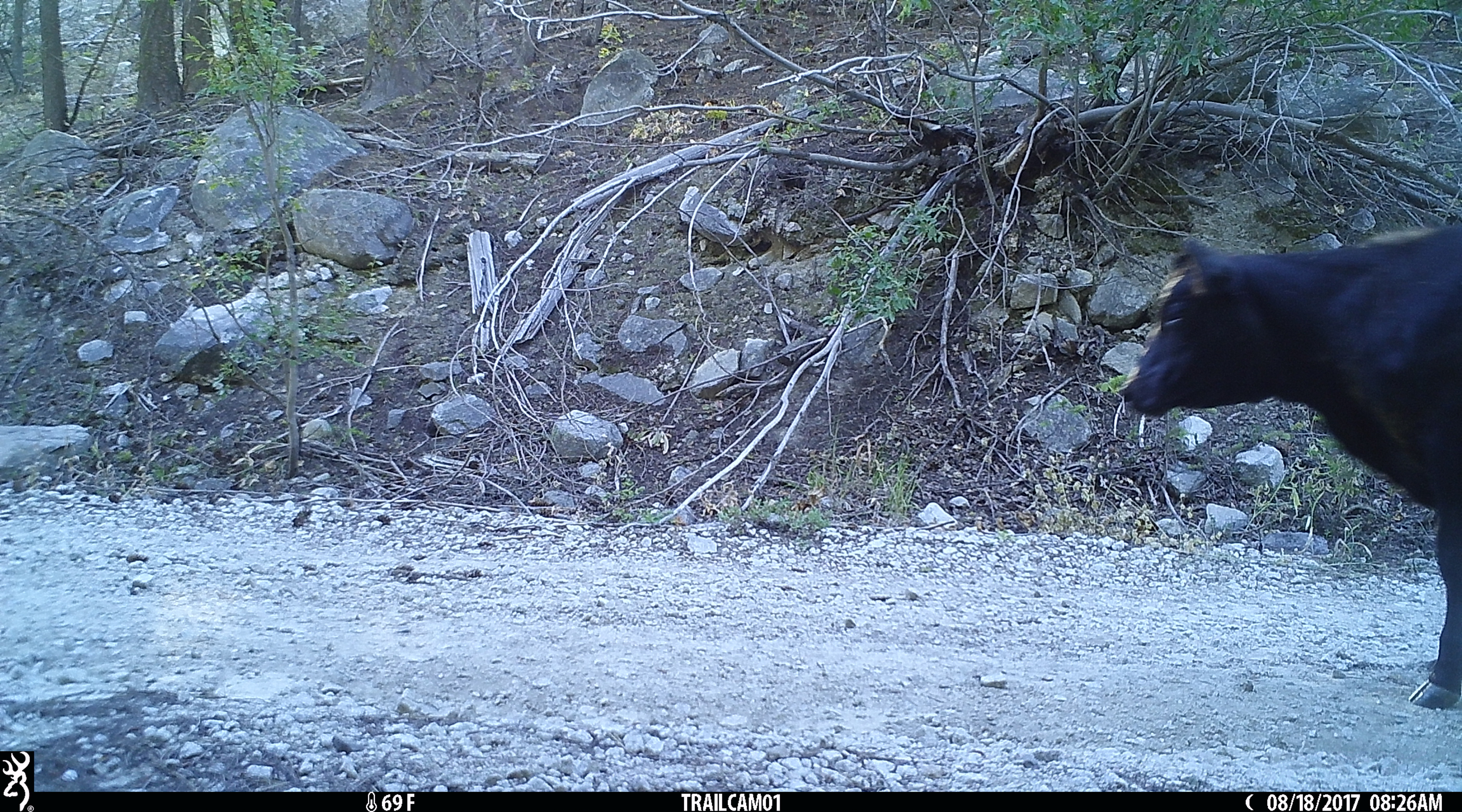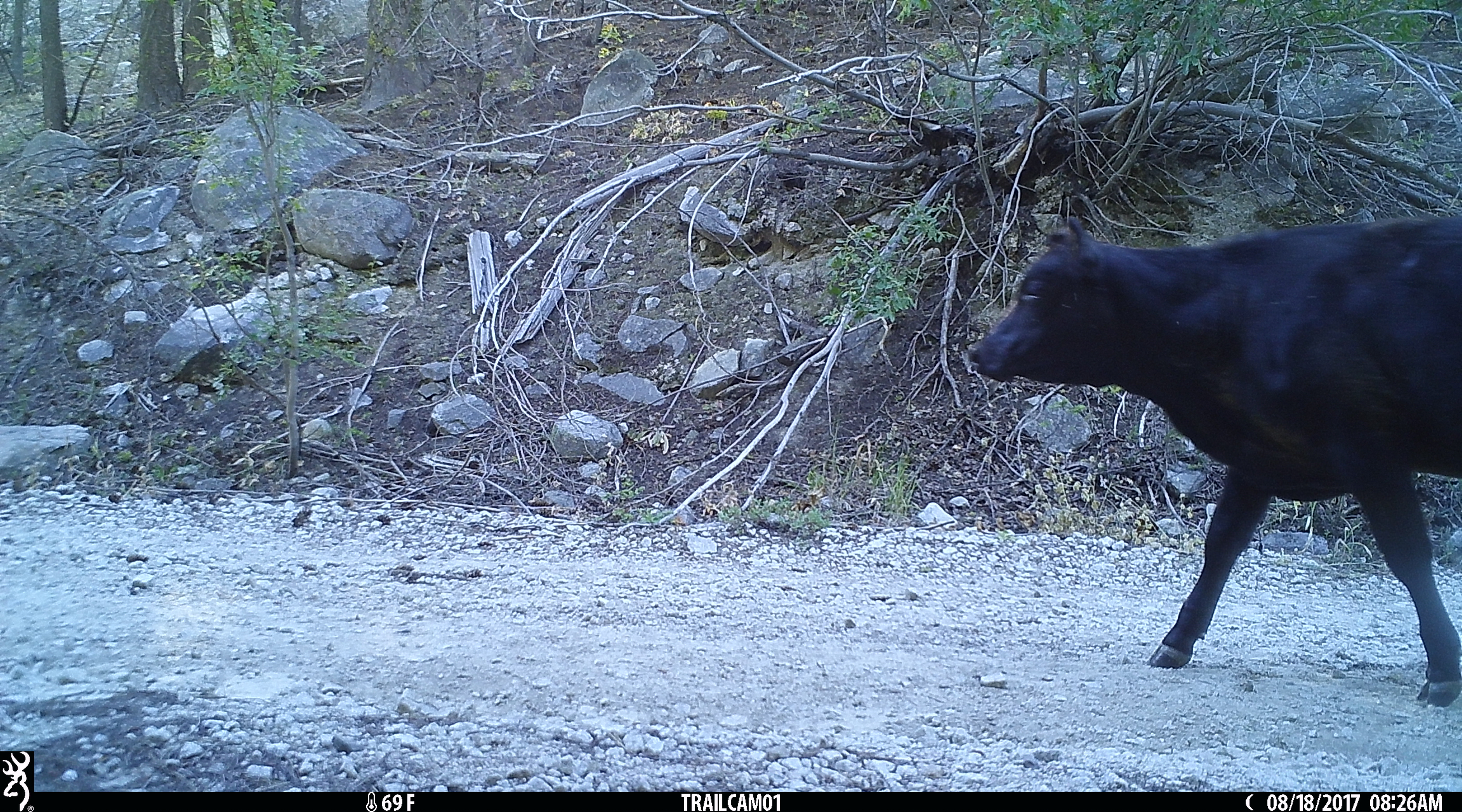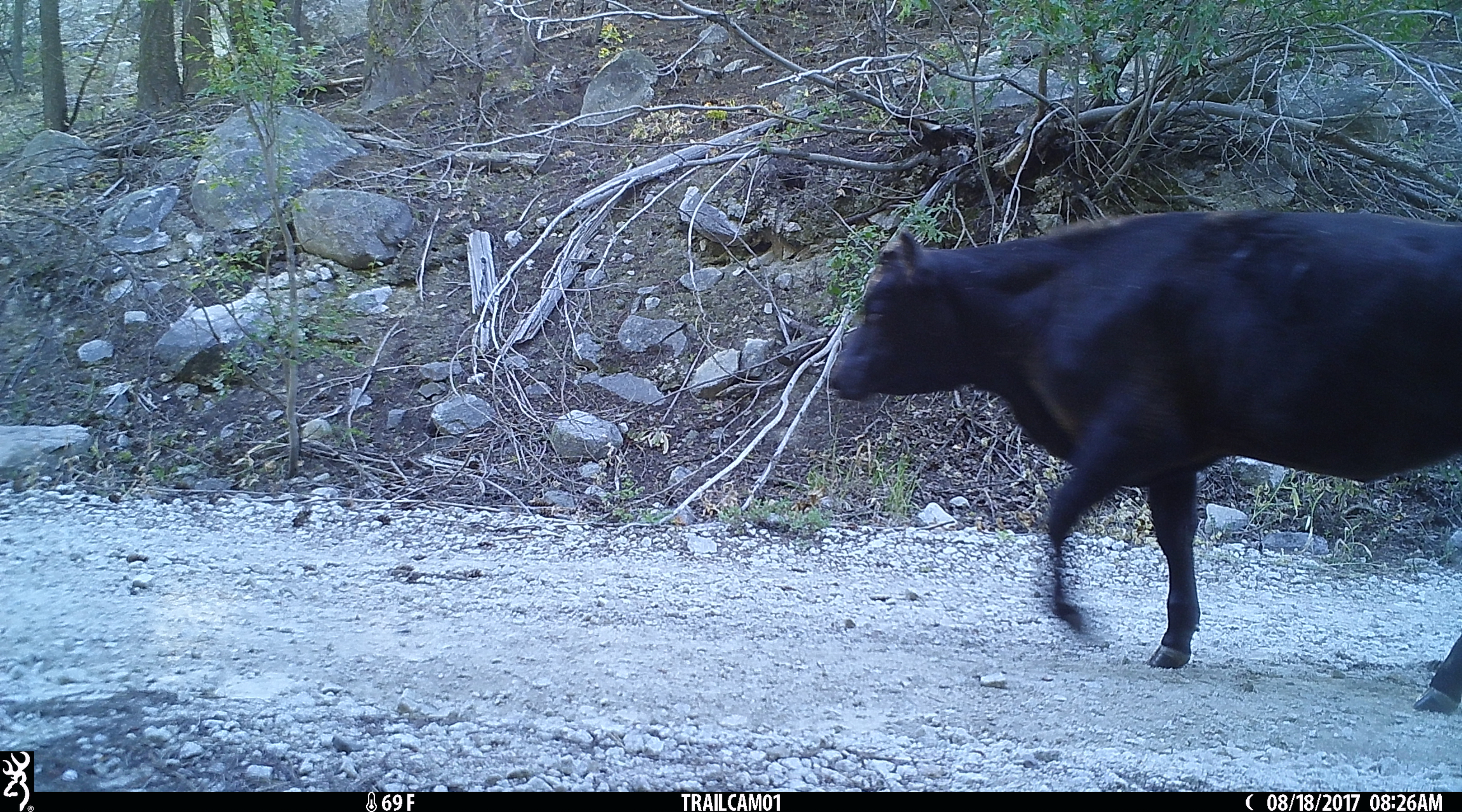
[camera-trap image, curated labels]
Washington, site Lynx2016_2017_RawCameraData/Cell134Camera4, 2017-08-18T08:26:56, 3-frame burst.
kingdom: Animalia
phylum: Chordata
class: Mammalia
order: Artiodactyla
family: Bovidae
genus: Bos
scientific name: Bos taurus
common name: domestic cattle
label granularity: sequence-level